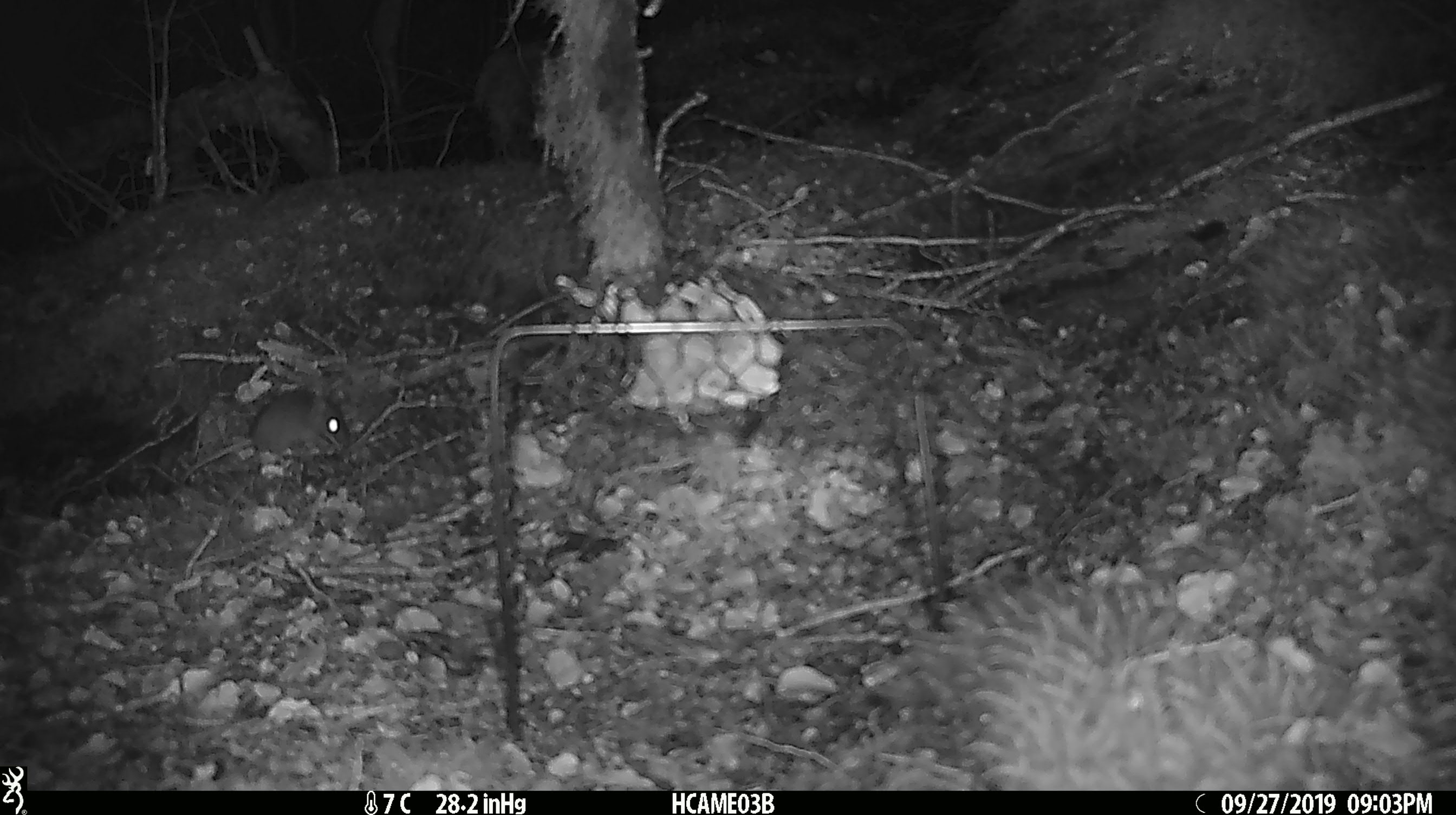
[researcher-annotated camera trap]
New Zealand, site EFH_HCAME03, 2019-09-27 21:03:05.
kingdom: Animalia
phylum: Chordata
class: Mammalia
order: Rodentia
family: Muridae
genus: Mus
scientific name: Mus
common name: mouse